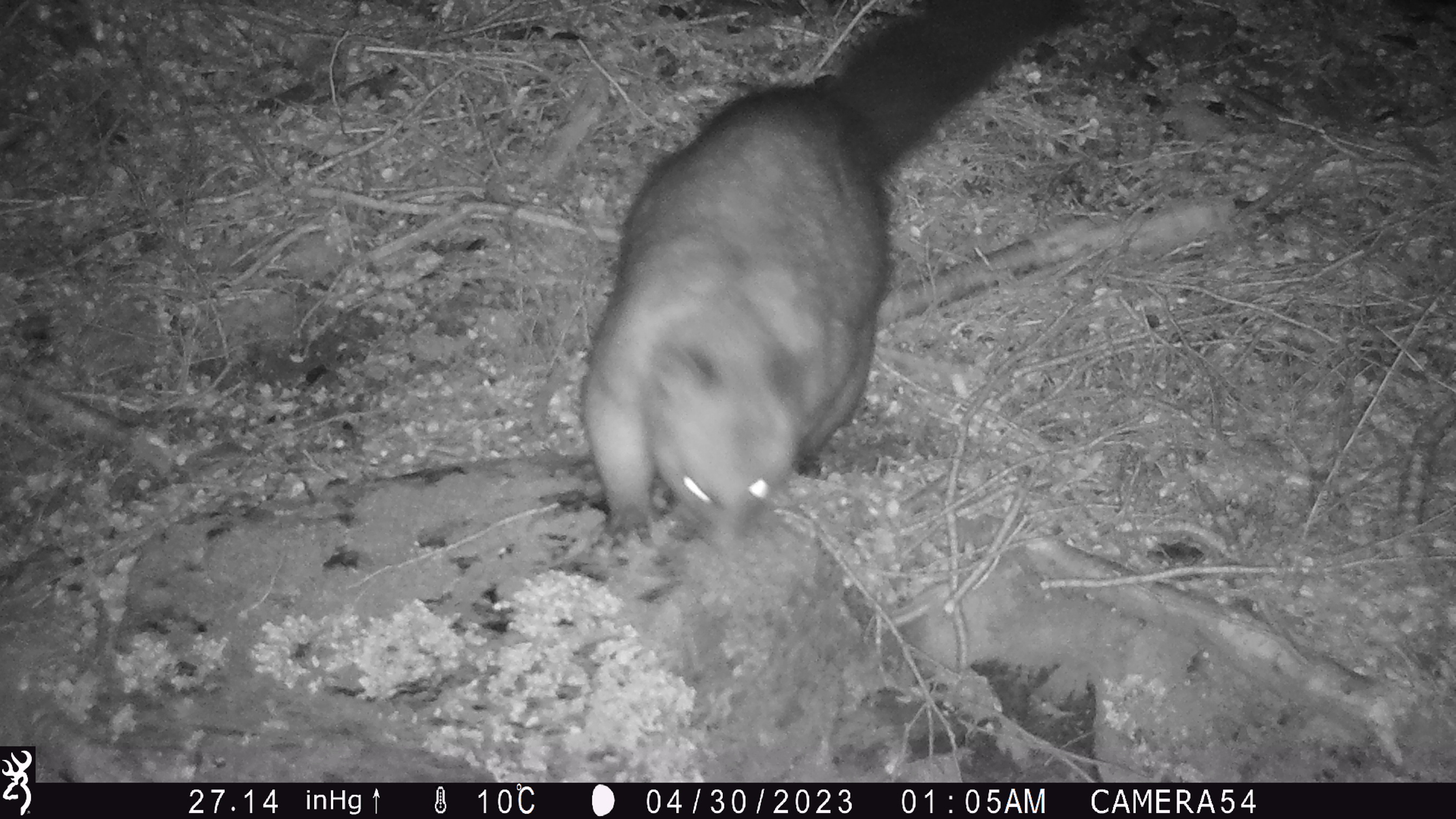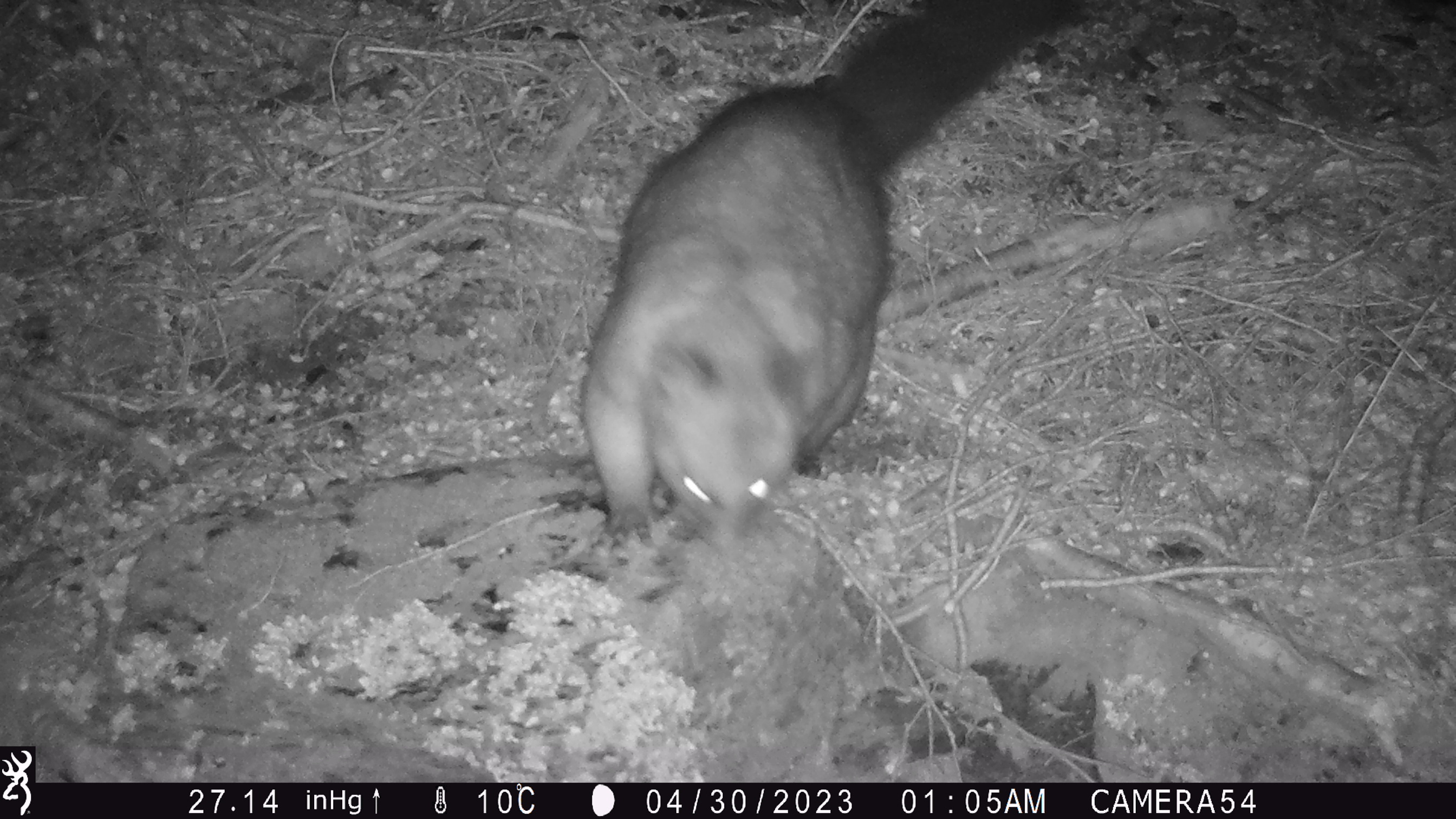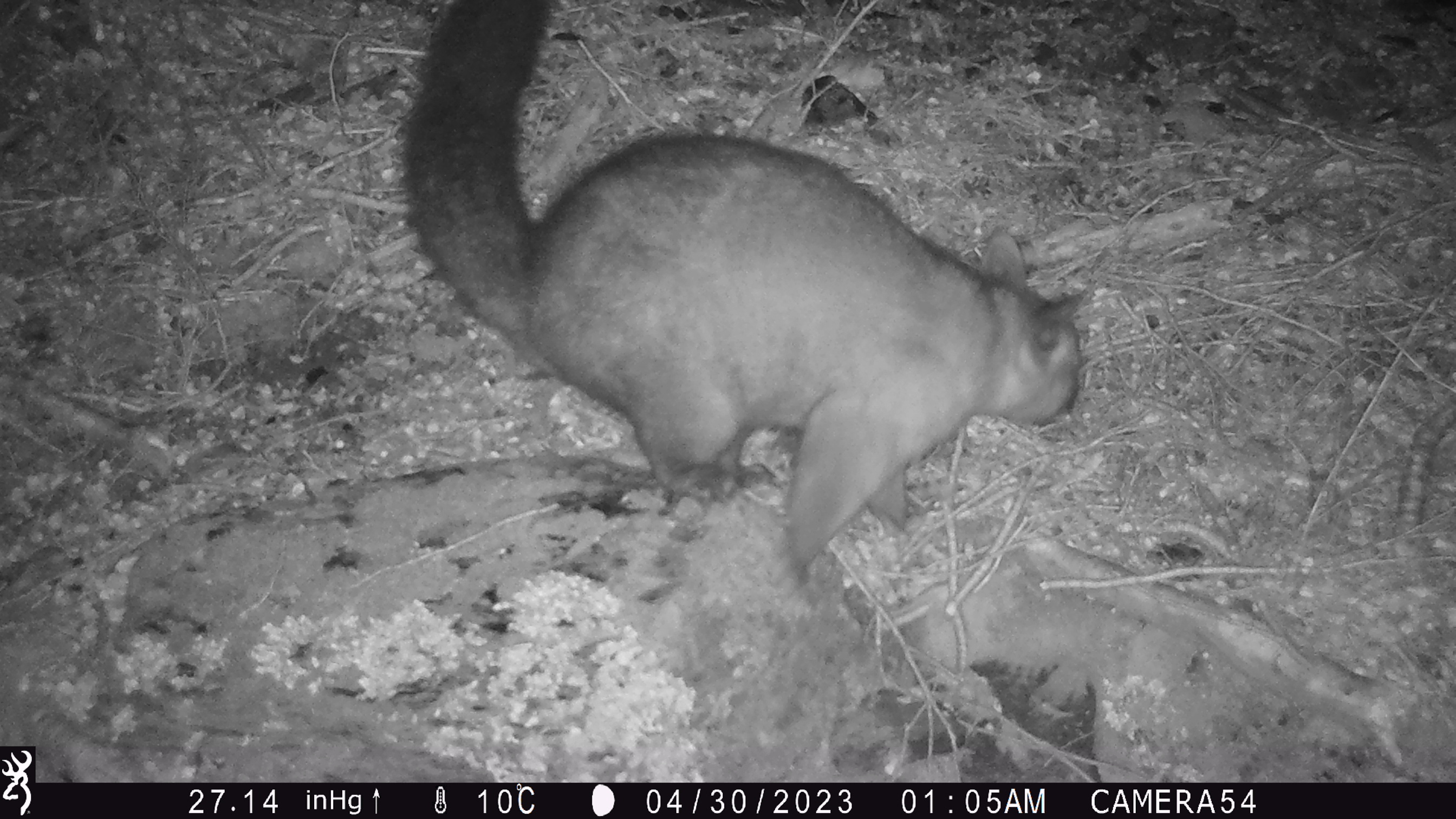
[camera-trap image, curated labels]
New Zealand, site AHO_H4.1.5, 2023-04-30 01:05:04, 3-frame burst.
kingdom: Animalia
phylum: Chordata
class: Mammalia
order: Diprotodontia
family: Phalangeridae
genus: Trichosurus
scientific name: Trichosurus vulpecula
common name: common brushtail possum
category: possum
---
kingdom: Animalia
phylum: Chordata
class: Mammalia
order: Carnivora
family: Mustelidae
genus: Mustela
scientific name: Mustela erminea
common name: stoat